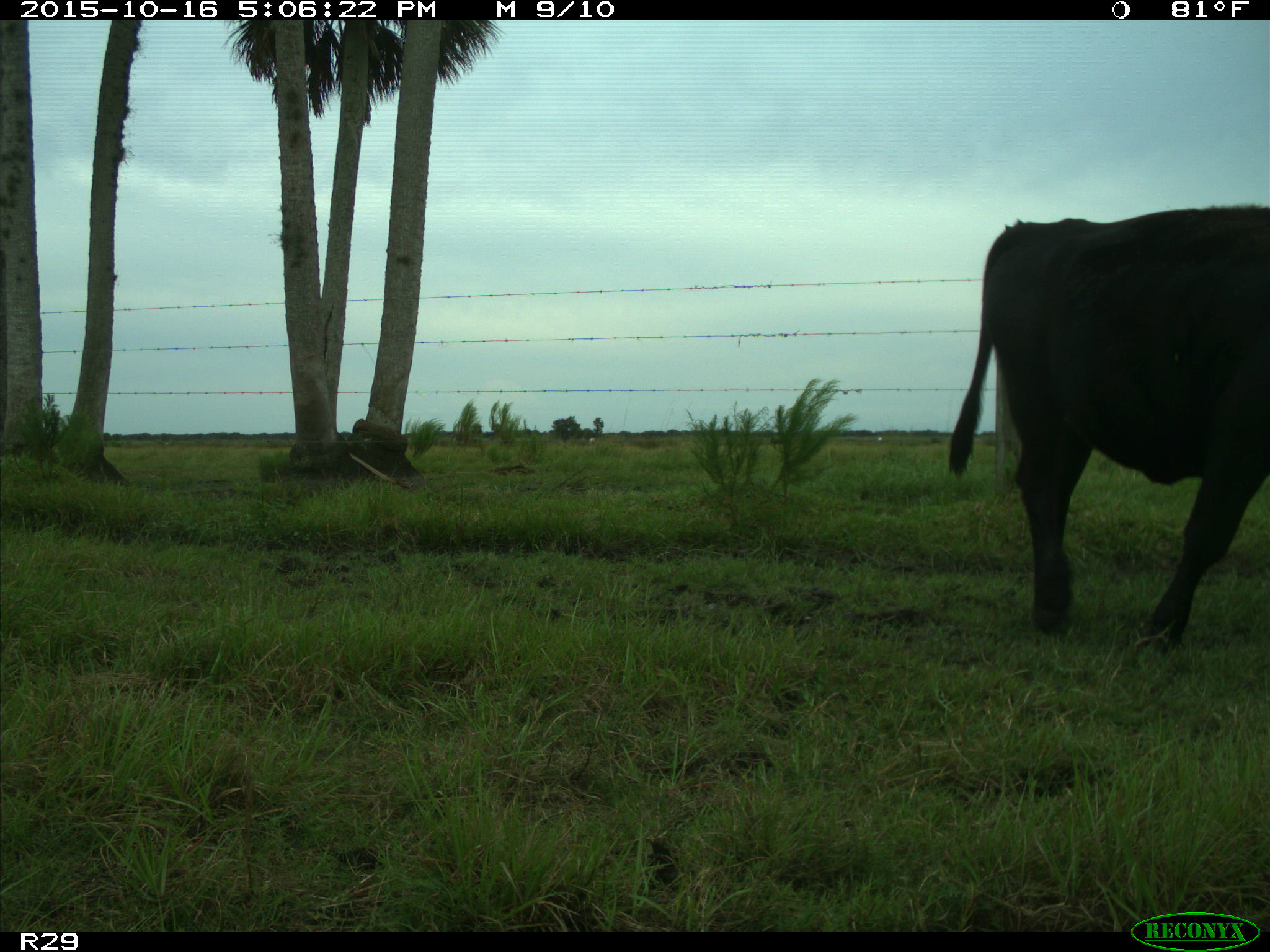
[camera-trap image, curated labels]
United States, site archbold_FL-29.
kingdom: Animalia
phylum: Chordata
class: Mammalia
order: Artiodactyla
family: Bovidae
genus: Bos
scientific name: Bos taurus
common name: domestic cow